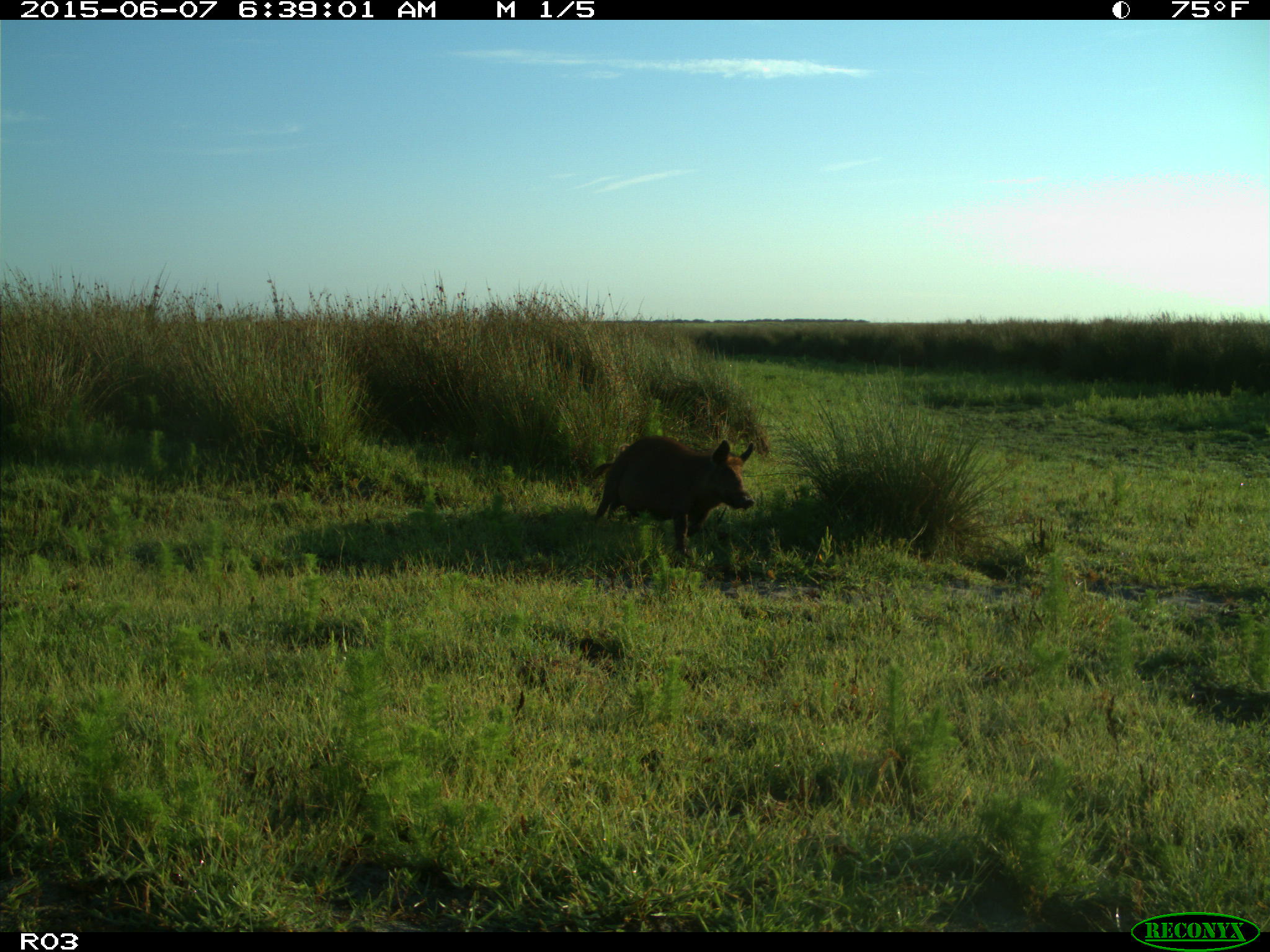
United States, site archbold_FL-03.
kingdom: Animalia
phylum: Chordata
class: Mammalia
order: Artiodactyla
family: Suidae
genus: Sus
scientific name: Sus scrofa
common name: wild boar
Sus scrofa (wild boar).